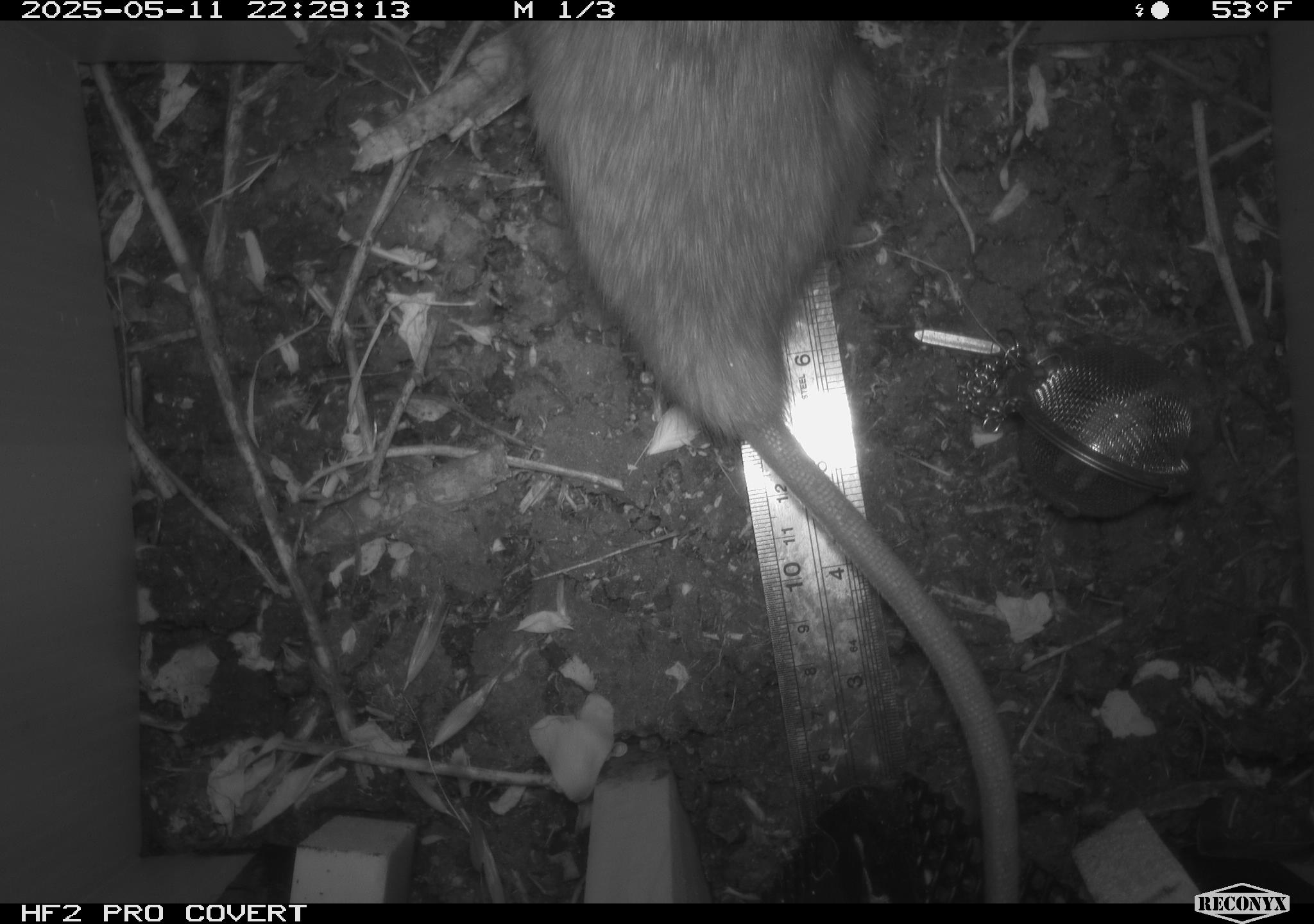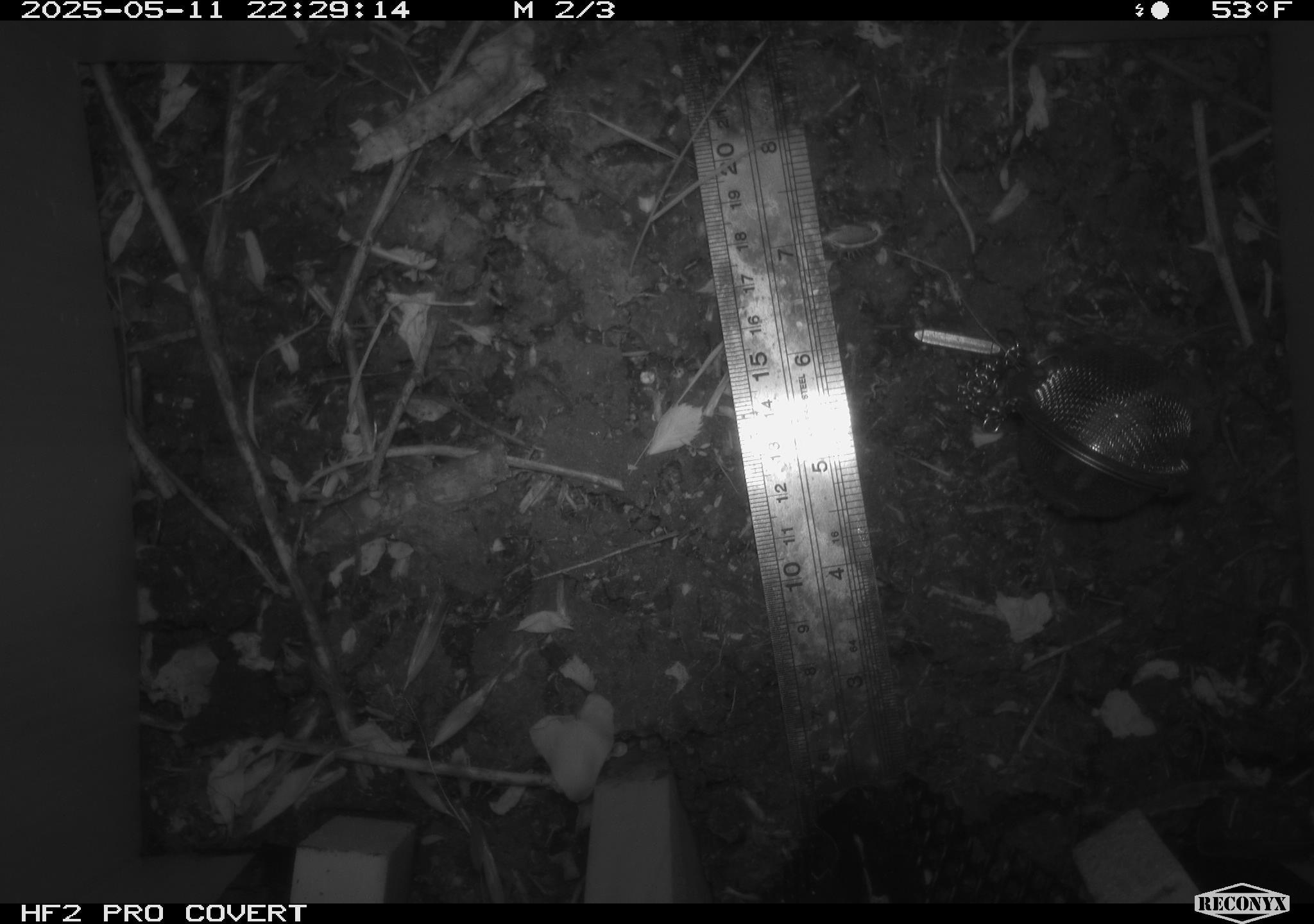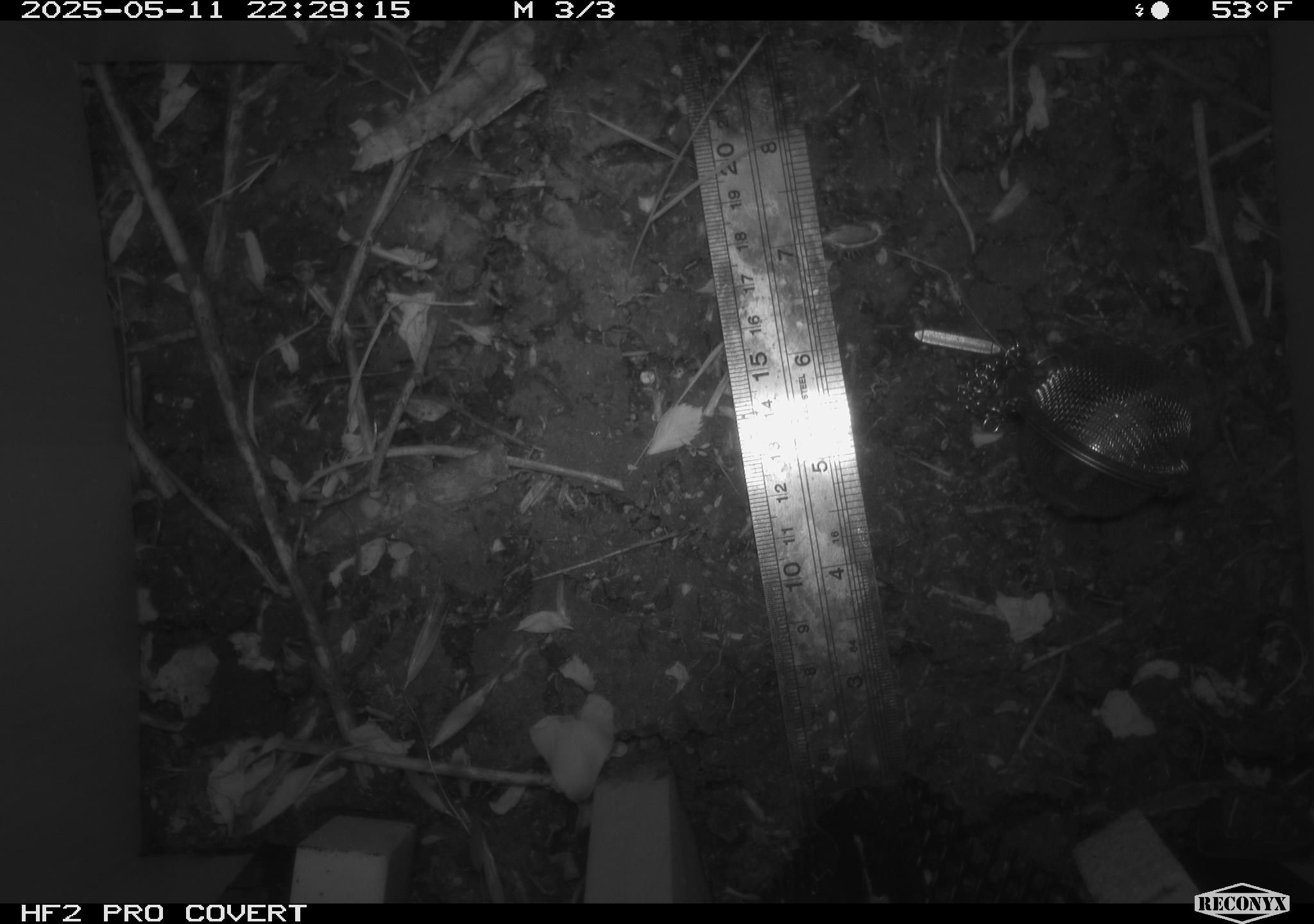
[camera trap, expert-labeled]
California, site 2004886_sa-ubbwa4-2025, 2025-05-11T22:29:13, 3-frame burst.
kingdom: Animalia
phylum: Chordata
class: Mammalia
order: Rodentia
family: Muridae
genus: Rattus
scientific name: Rattus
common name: rat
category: rattus species